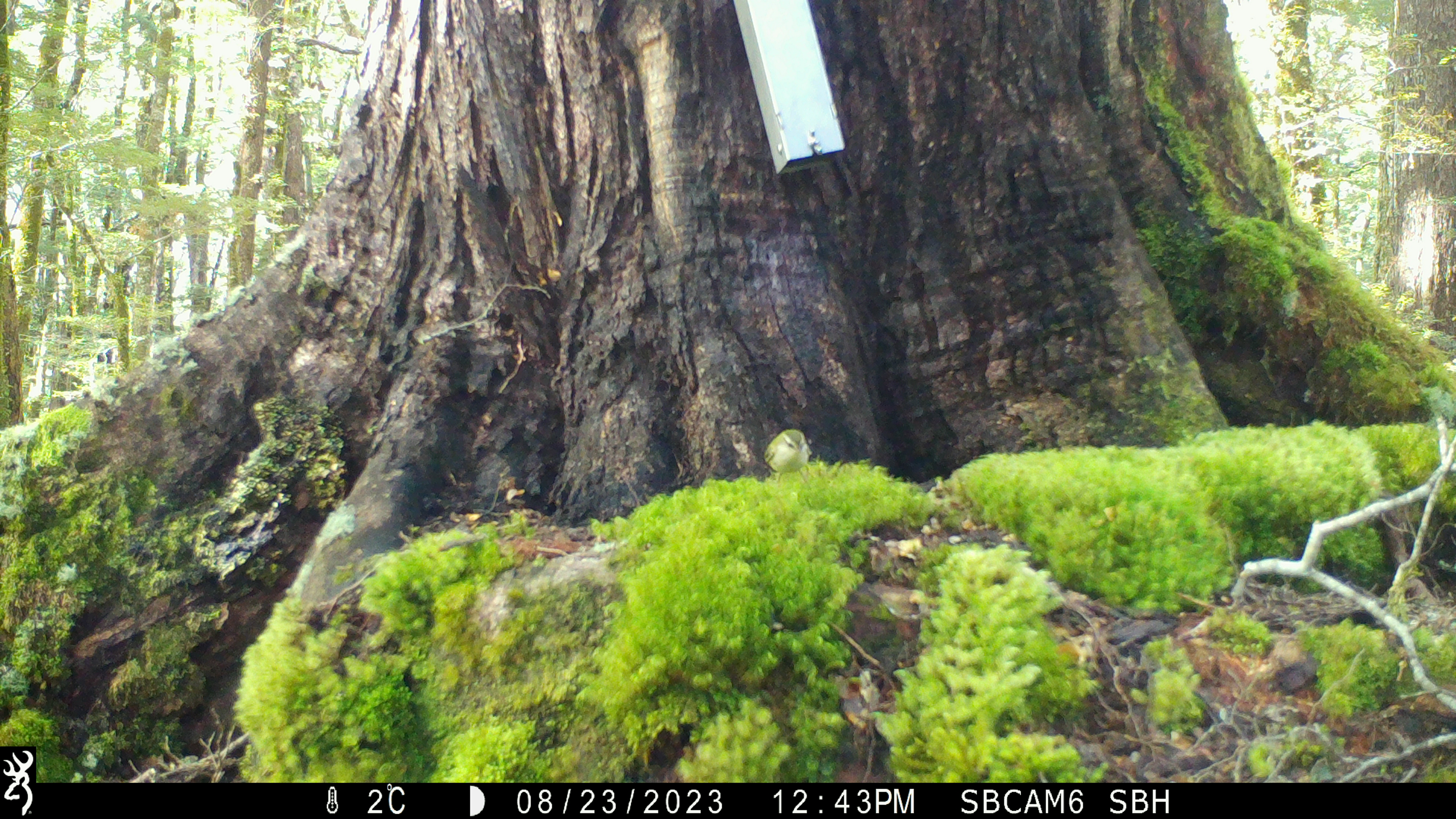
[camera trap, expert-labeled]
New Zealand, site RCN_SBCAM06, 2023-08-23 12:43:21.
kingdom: Animalia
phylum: Chordata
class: Aves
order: Passeriformes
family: Acanthisittidae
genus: Acanthisitta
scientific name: Acanthisitta chloris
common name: rifleman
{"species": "rifleman (Acanthisitta chloris)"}